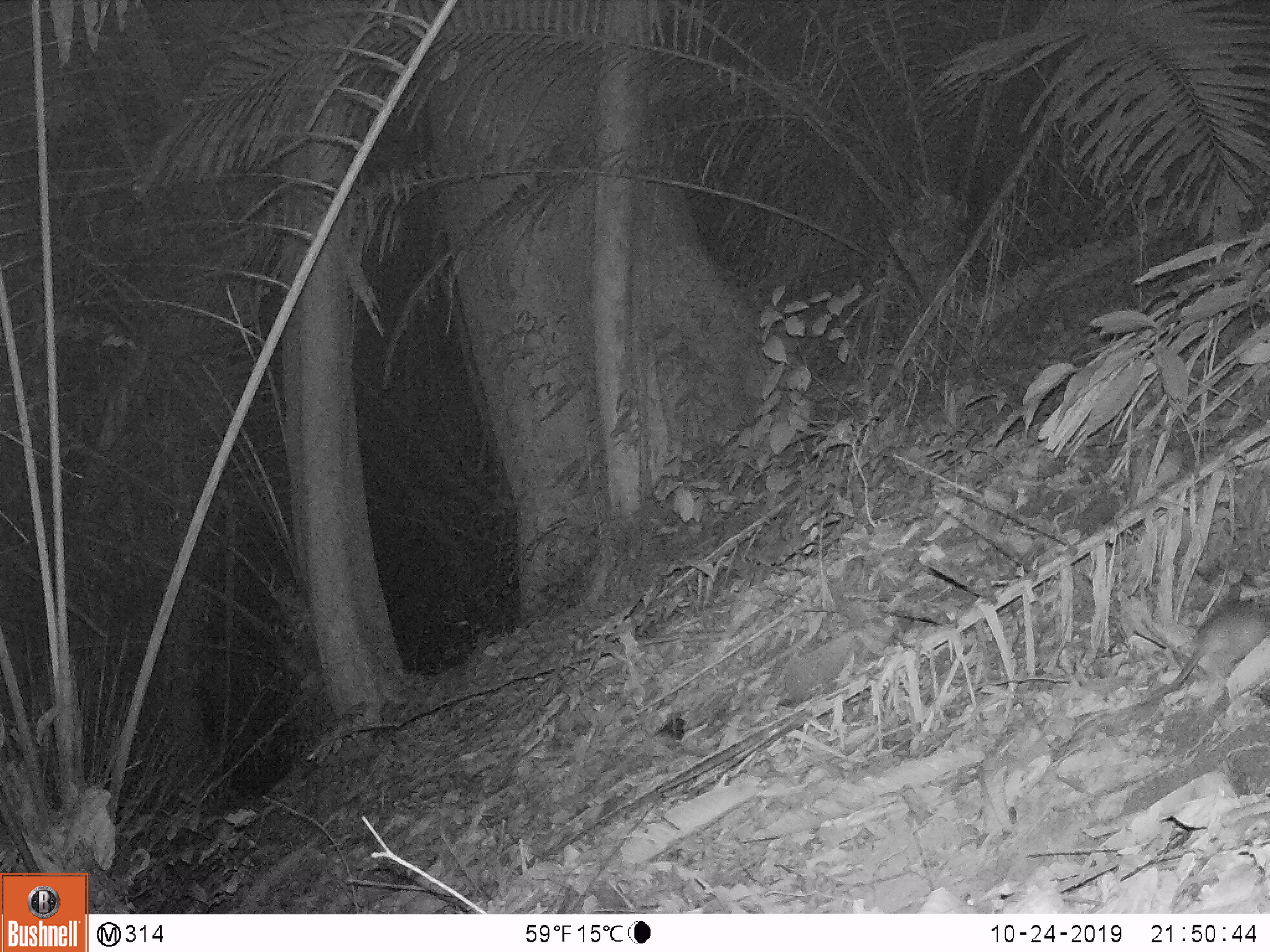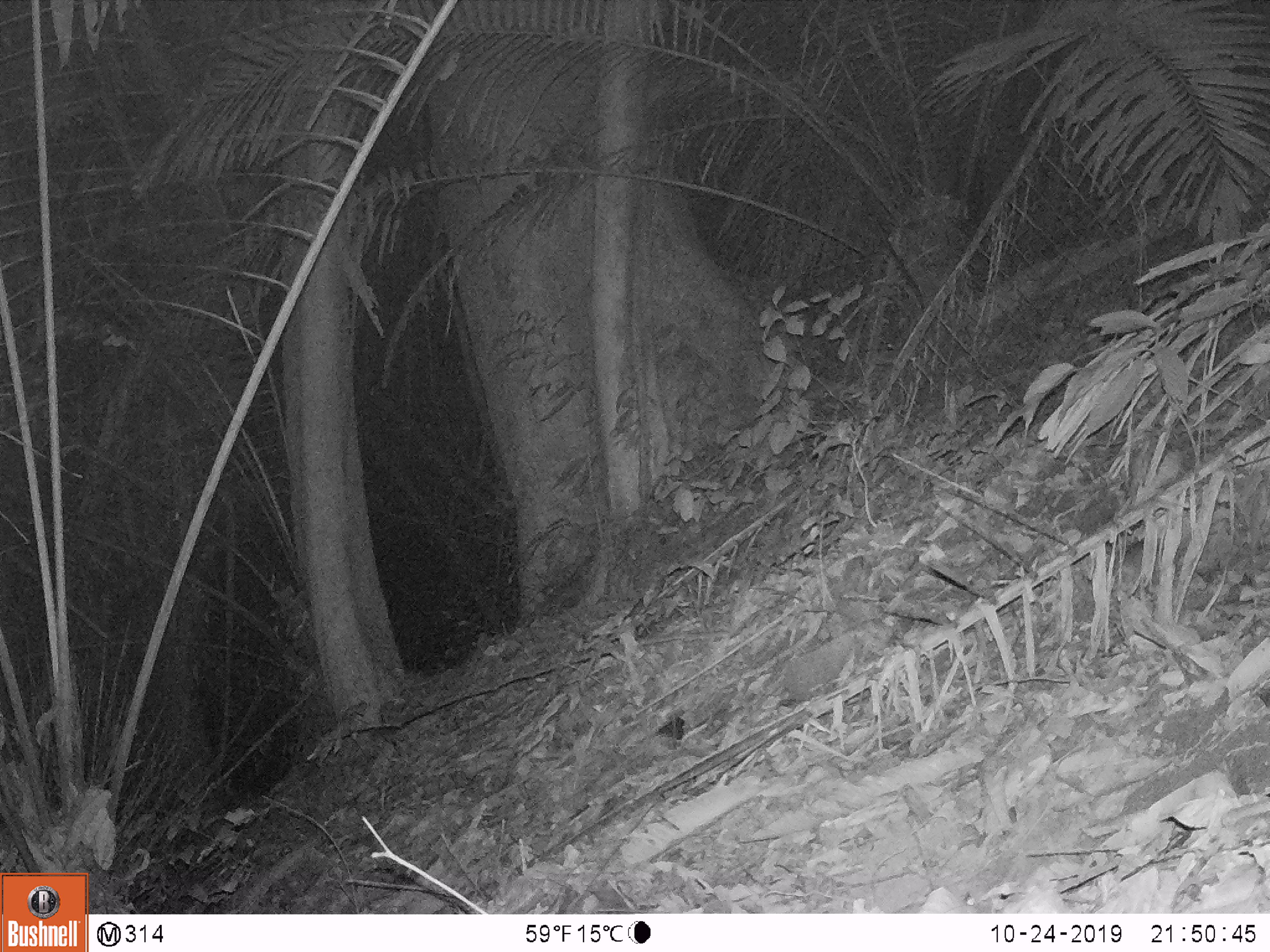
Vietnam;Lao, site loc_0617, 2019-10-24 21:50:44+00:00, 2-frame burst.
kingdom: Animalia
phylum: Chordata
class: Mammalia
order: Rodentia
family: Muridae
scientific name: Muridae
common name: old-world mice and rats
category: unidentified murid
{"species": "unidentified murid (old-world mice and rats) (Muridae)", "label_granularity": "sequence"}